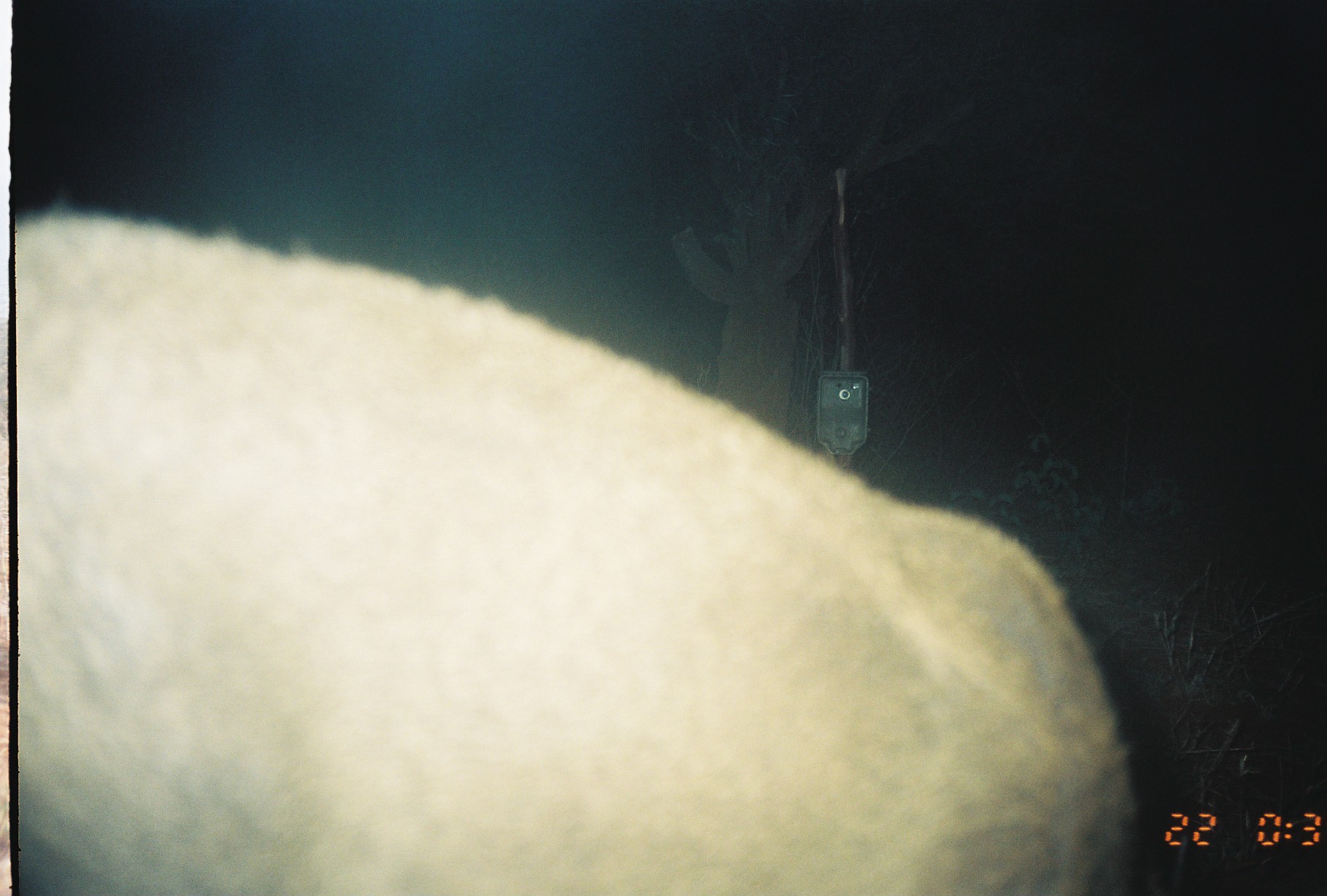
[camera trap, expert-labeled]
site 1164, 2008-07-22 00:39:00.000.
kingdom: Animalia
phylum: Chordata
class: Mammalia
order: Artiodactyla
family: Bovidae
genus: Ovis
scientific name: Ovis aries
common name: domestic sheep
Ovis aries (domestic sheep), count 1.